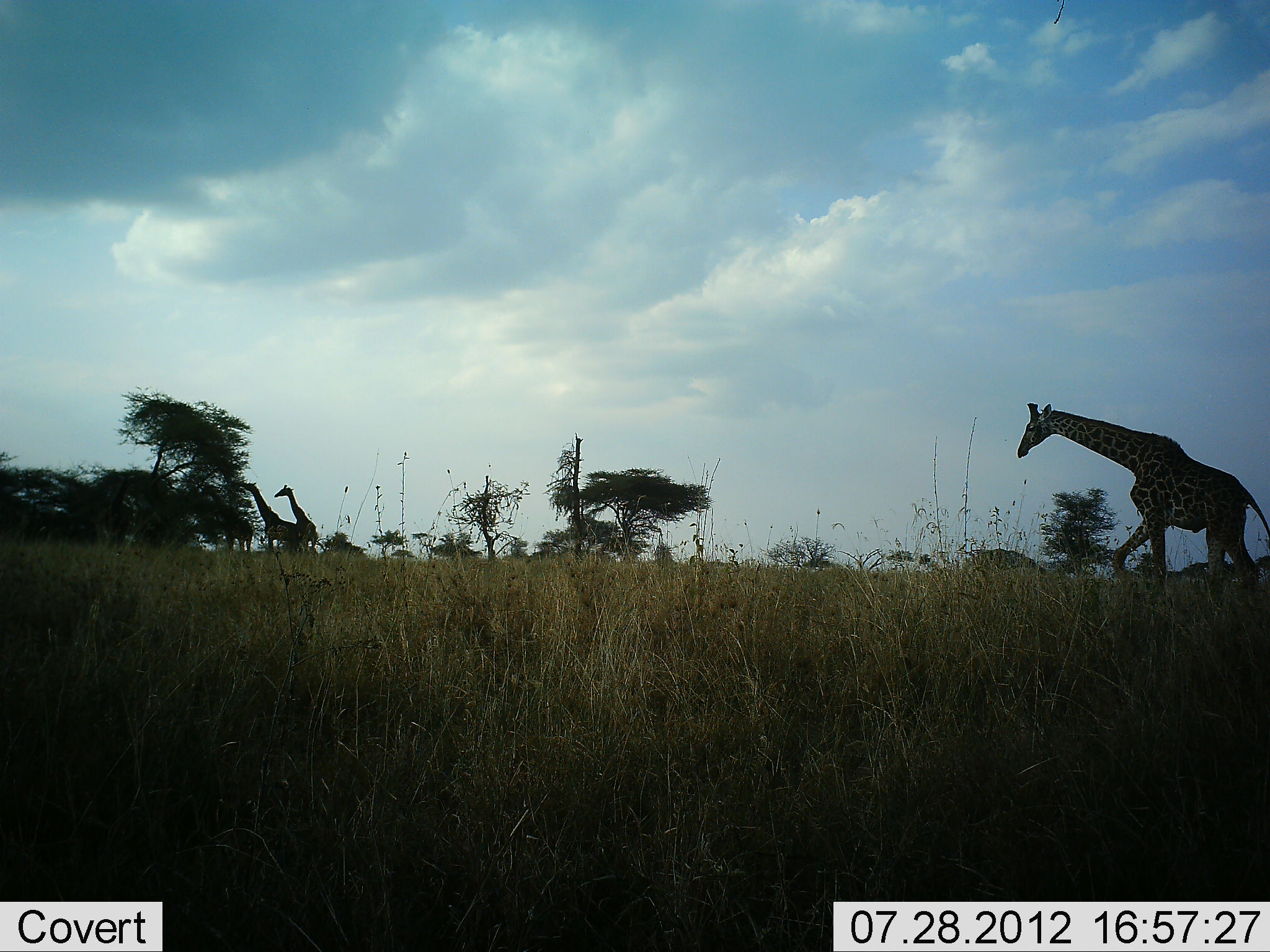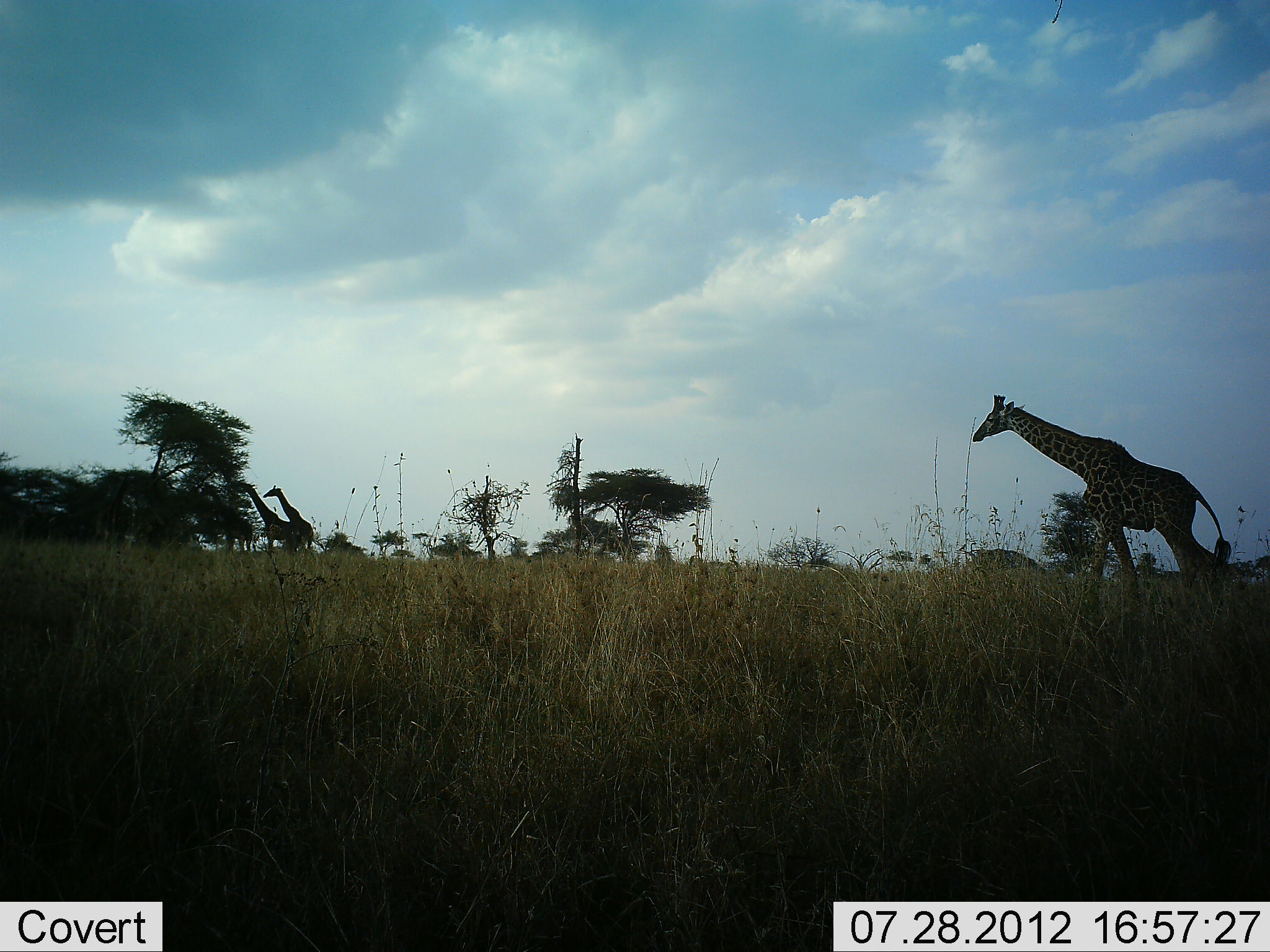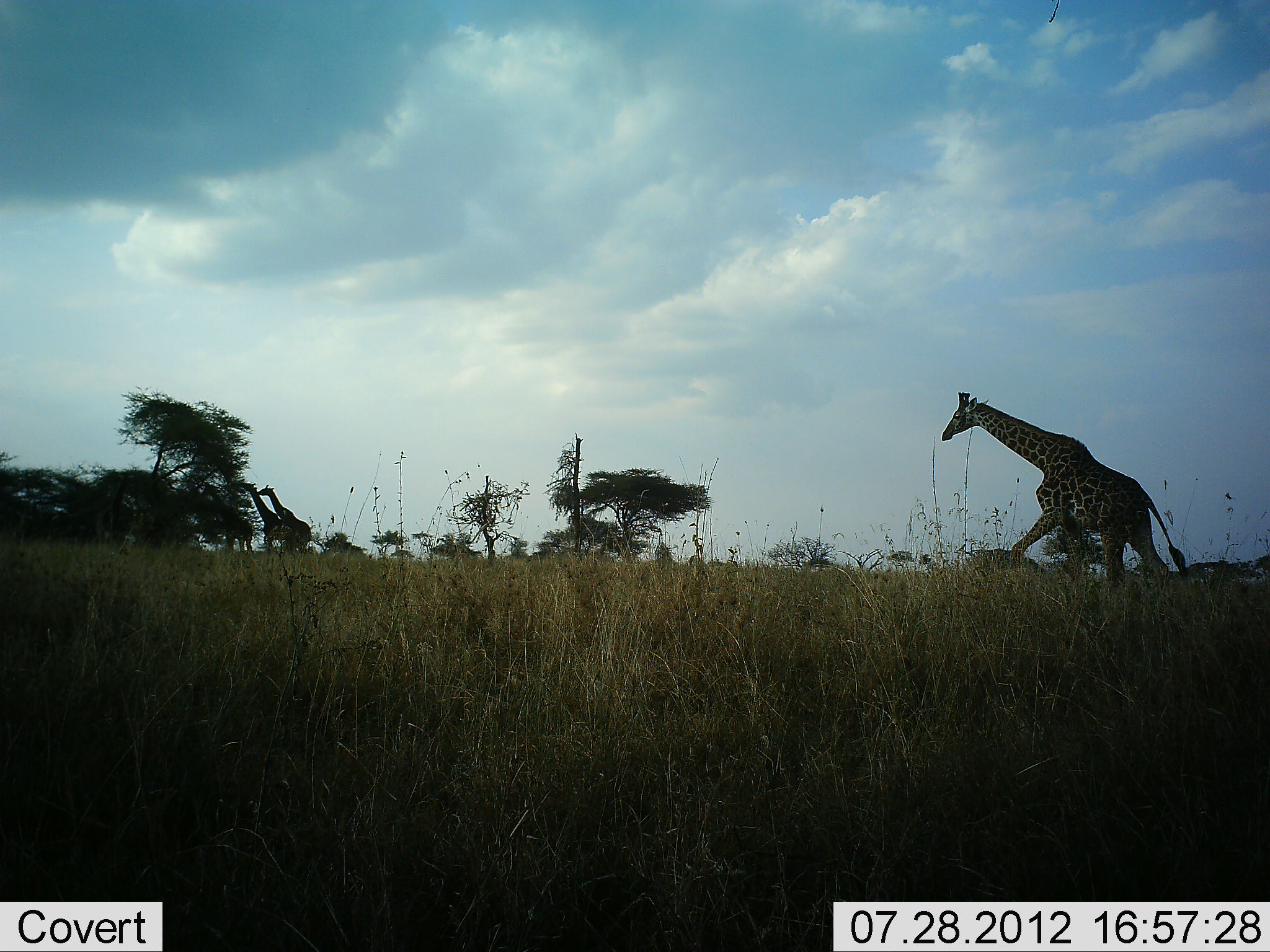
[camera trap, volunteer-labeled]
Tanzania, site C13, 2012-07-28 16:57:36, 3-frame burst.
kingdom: Animalia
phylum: Chordata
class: Mammalia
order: Artiodactyla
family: Giraffidae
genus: Giraffa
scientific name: Giraffa camelopardalis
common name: giraffe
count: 3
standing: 40%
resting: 0%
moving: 90%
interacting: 0%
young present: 0%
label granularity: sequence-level